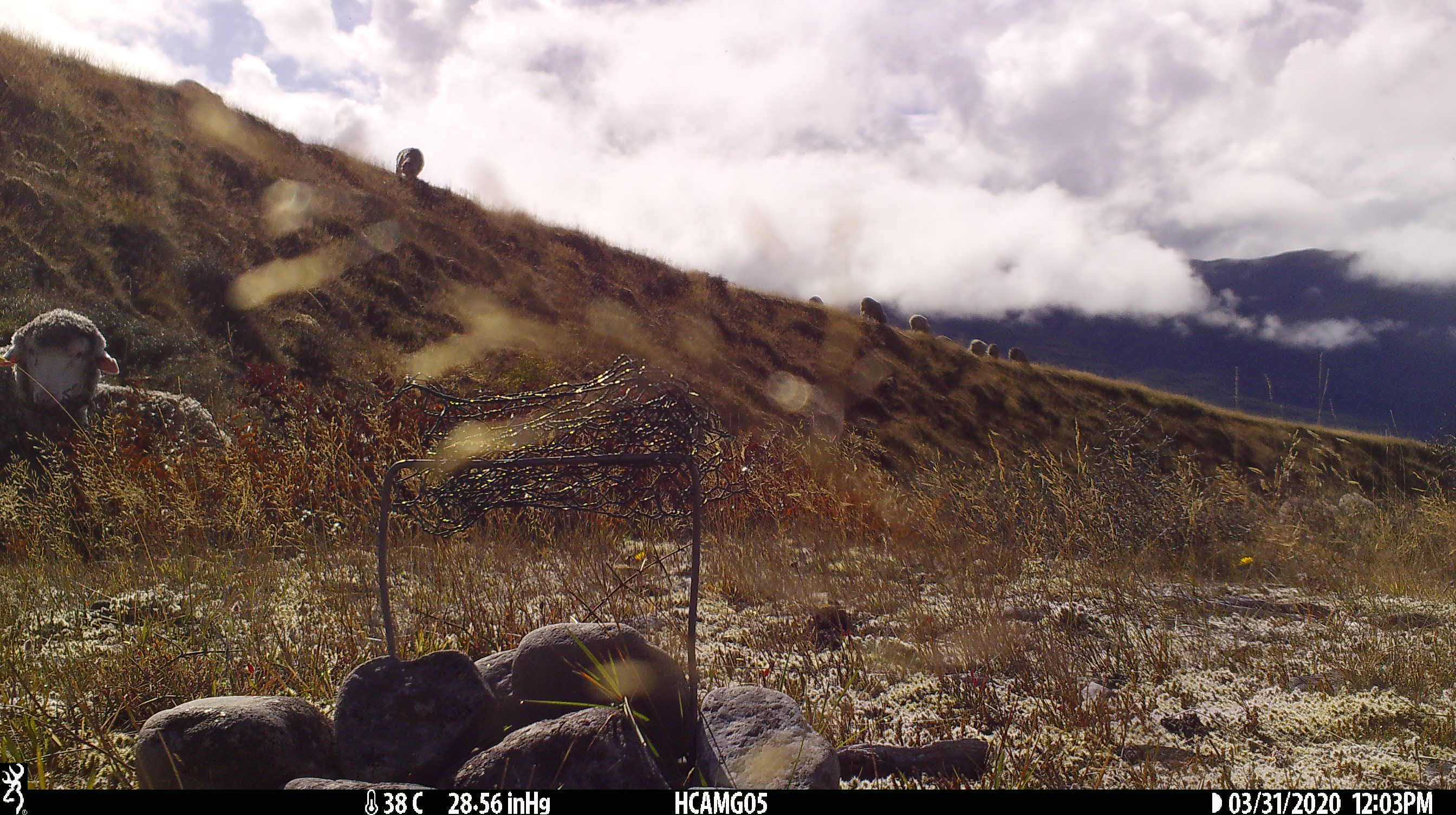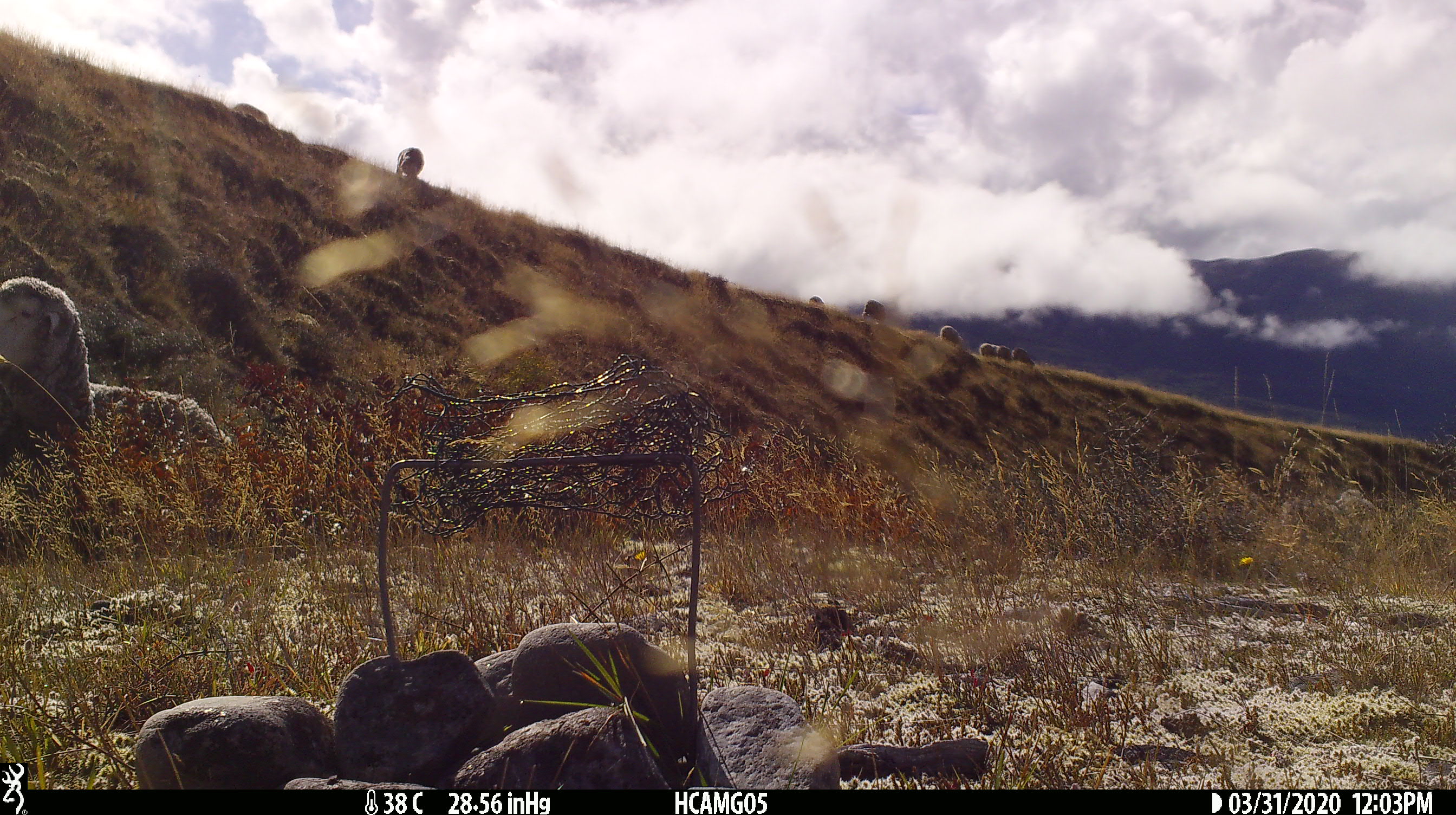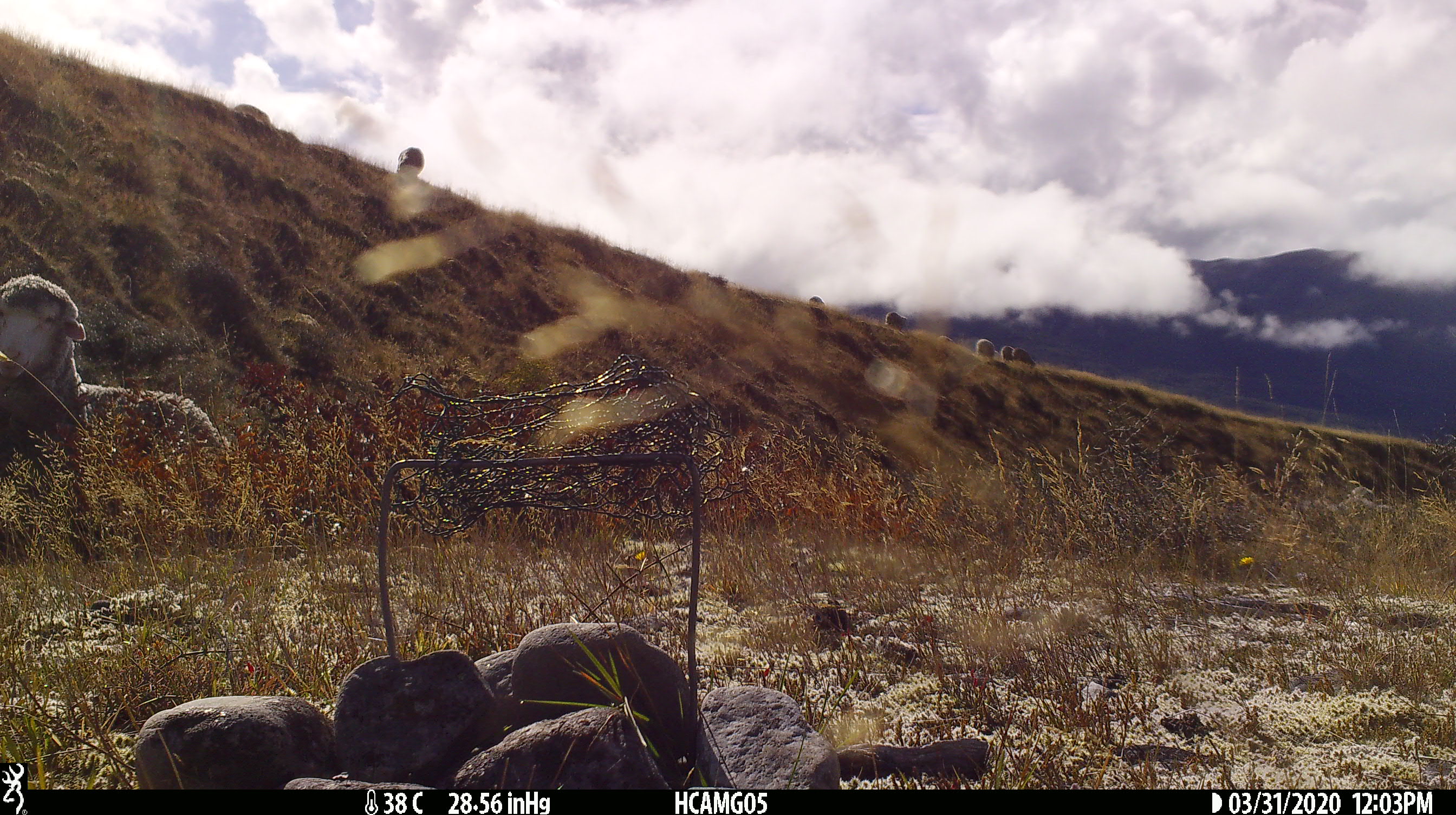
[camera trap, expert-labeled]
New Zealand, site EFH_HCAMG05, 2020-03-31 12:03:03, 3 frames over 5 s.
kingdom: Animalia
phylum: Chordata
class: Mammalia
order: Artiodactyla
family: Bovidae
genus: Ovis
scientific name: Ovis aries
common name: domestic sheep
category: sheep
Sheep (domestic sheep) (Ovis aries).